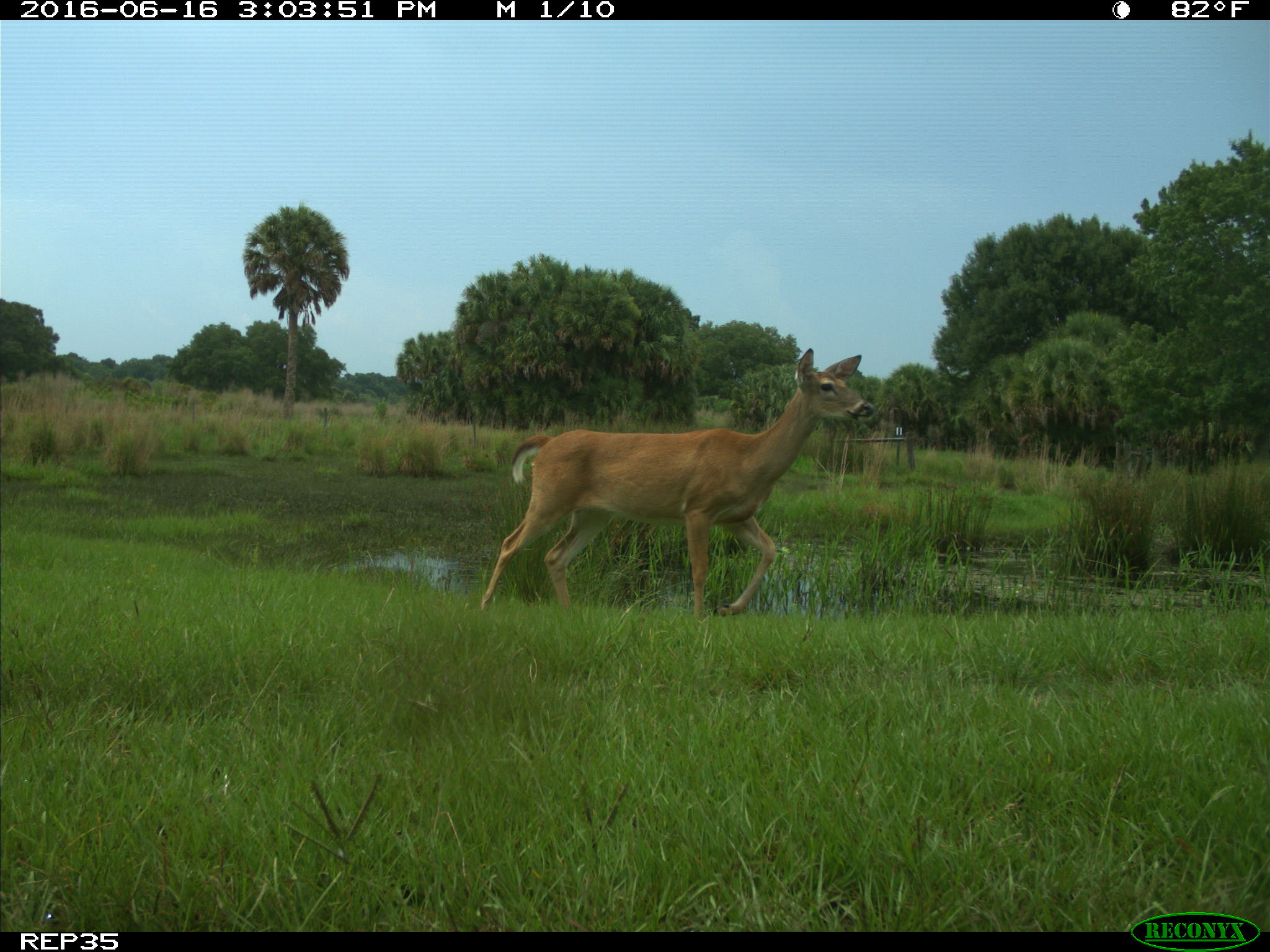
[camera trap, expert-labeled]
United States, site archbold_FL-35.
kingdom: Animalia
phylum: Chordata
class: Mammalia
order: Artiodactyla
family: Cervidae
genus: Odocoileus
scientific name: Odocoileus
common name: deer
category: unidentified deer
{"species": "unidentified deer (deer) (Odocoileus)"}